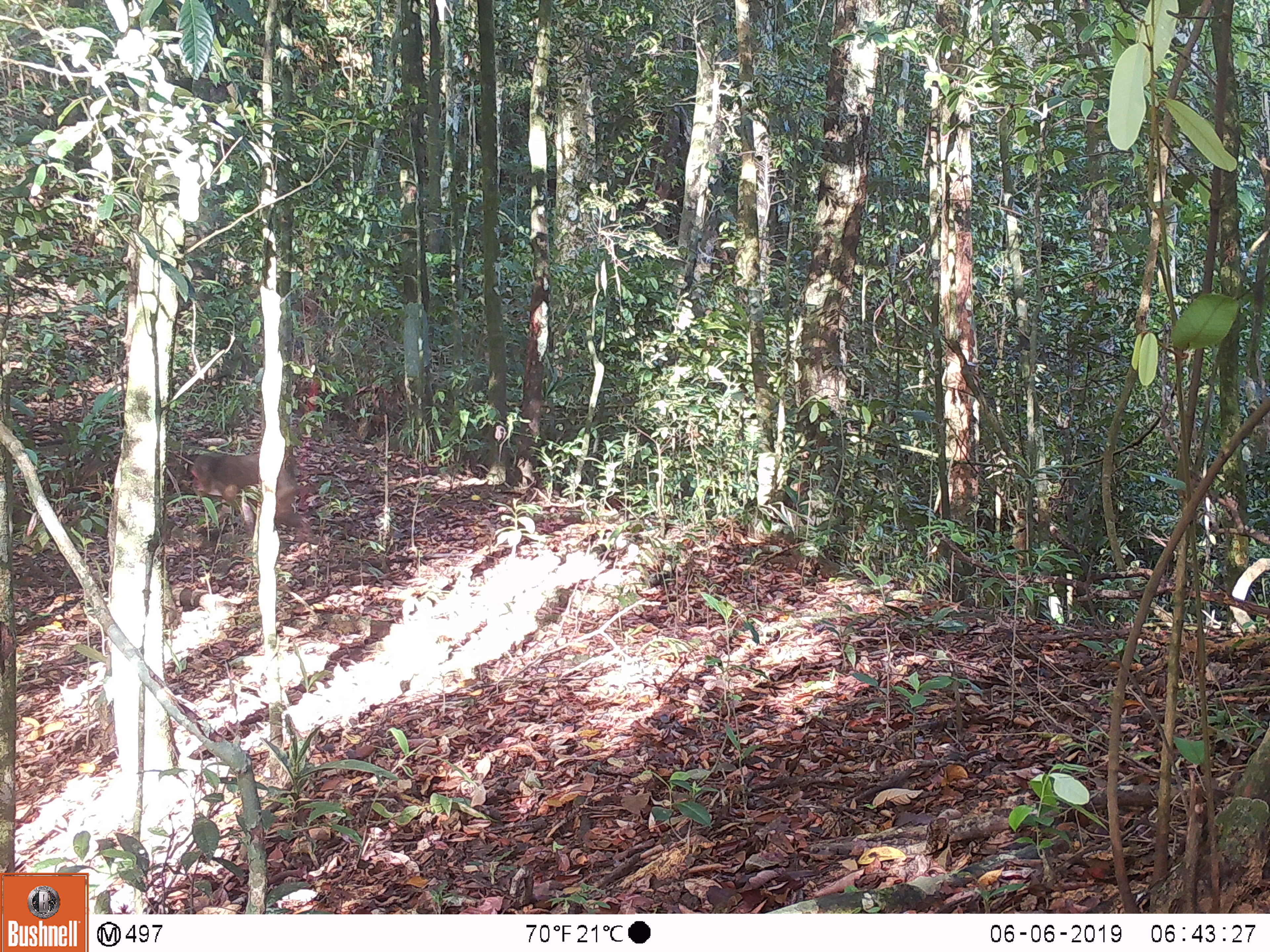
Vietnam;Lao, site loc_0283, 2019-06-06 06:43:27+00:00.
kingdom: Animalia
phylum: Chordata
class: Mammalia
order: Primates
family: Cercopithecidae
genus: Macaca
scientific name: Macaca arctoides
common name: stump-tailed macaque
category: stump tailed macaque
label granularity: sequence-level